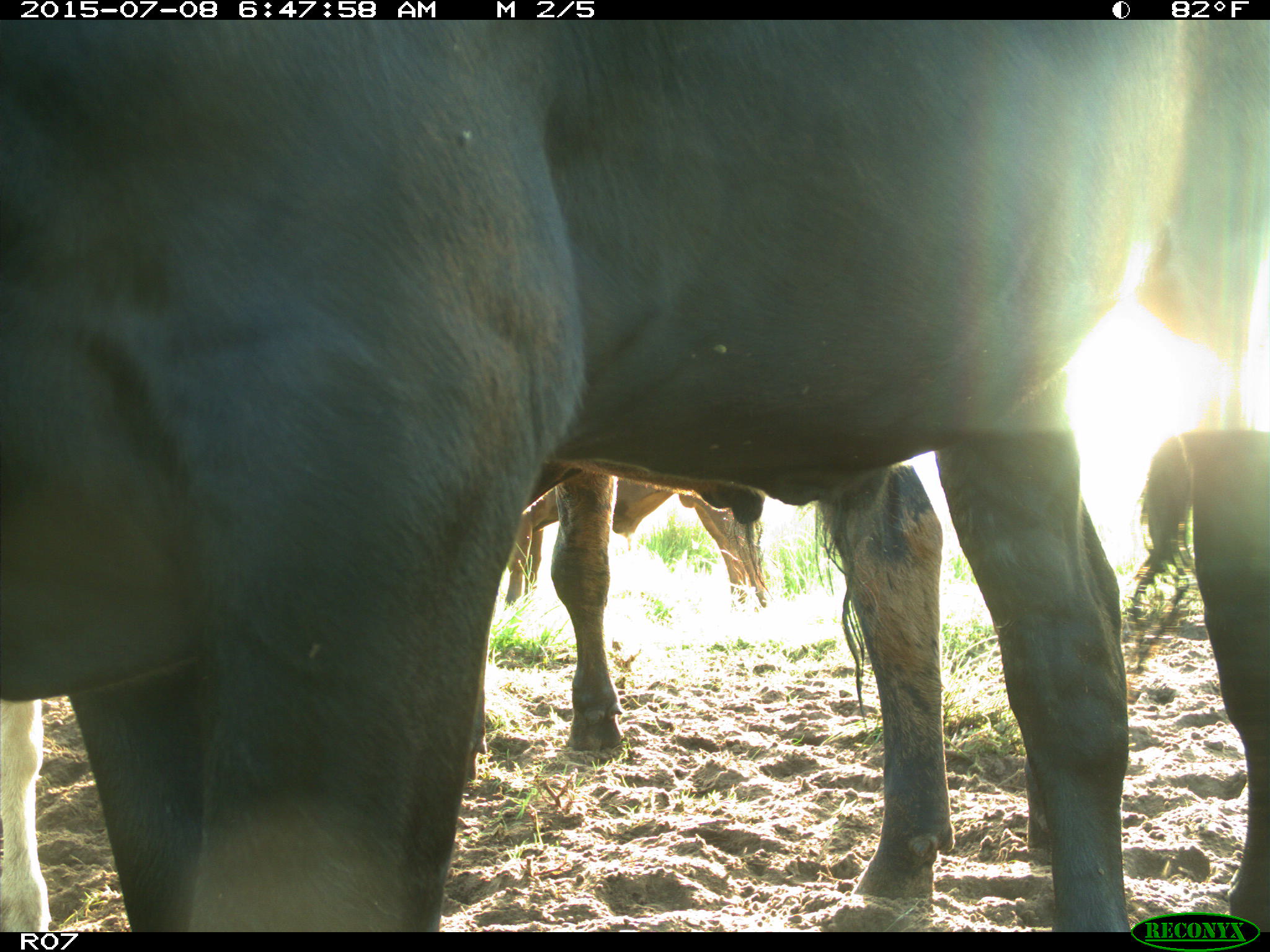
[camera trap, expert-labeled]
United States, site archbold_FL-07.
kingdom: Animalia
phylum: Chordata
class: Mammalia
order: Artiodactyla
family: Bovidae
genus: Bos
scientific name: Bos taurus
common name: domestic cow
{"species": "Bos taurus (domestic cow)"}